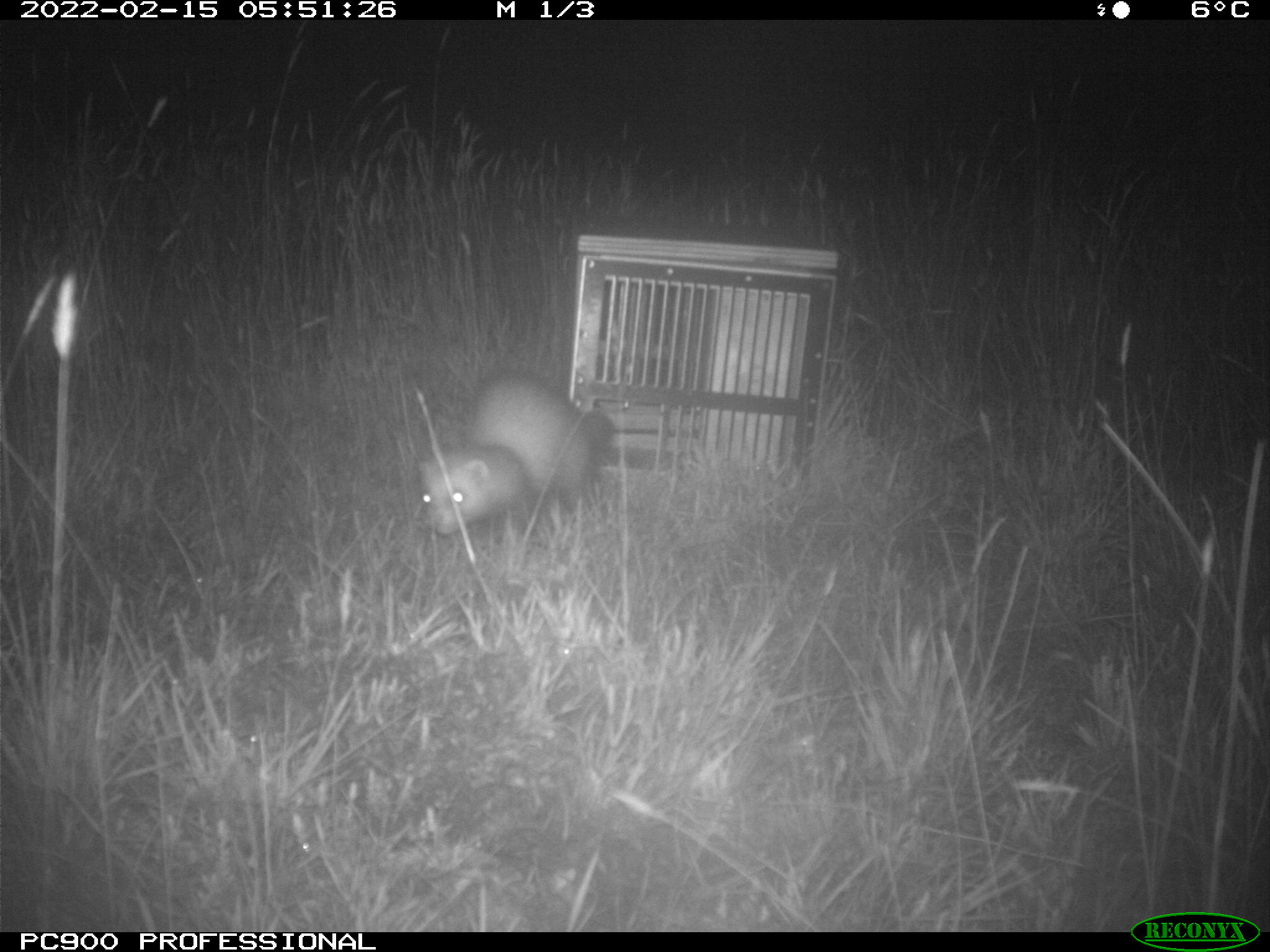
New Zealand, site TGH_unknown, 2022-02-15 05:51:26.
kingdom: Animalia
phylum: Chordata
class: Mammalia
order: Carnivora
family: Mustelidae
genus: Mustela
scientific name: Mustela furo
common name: ferret